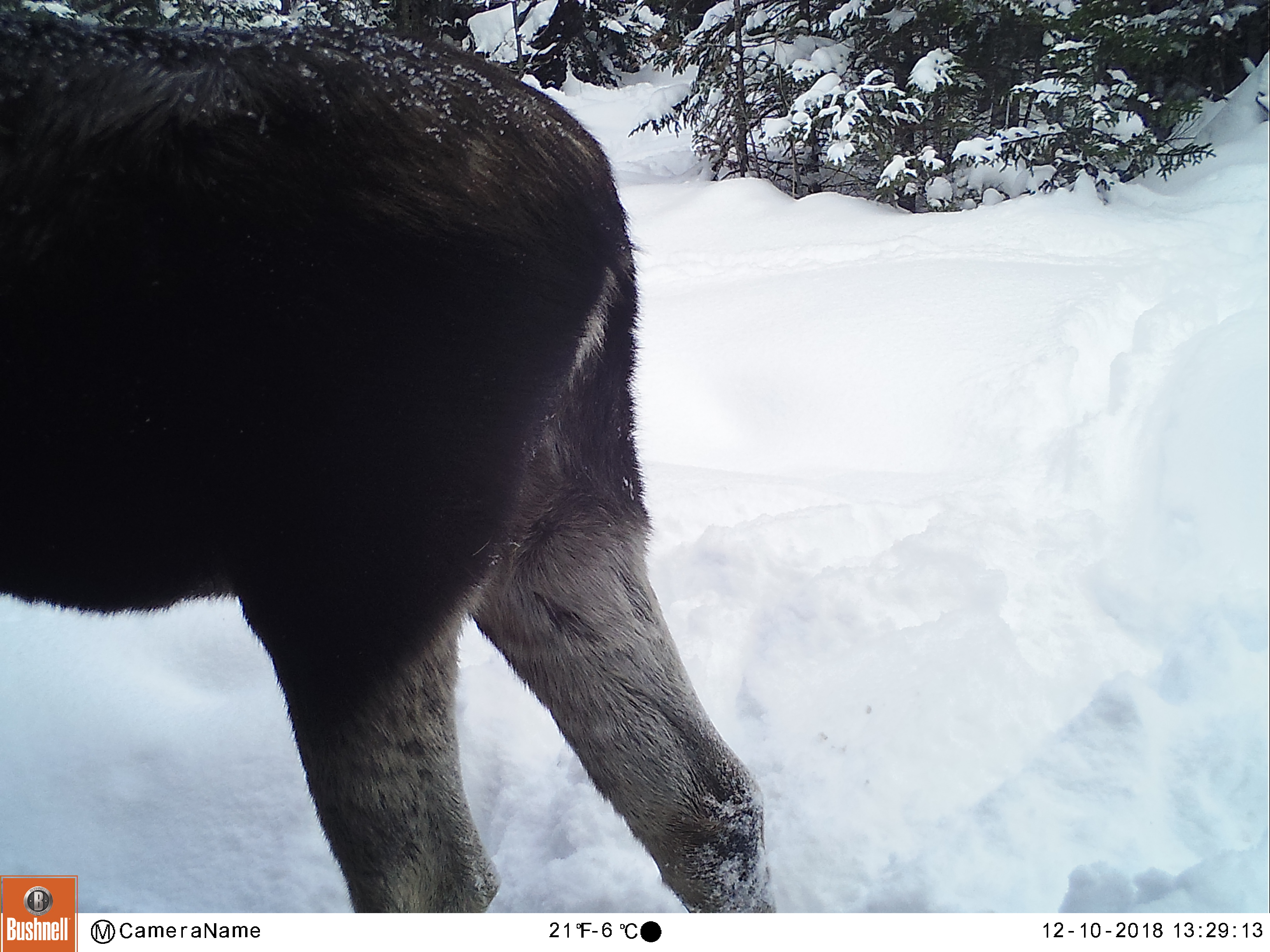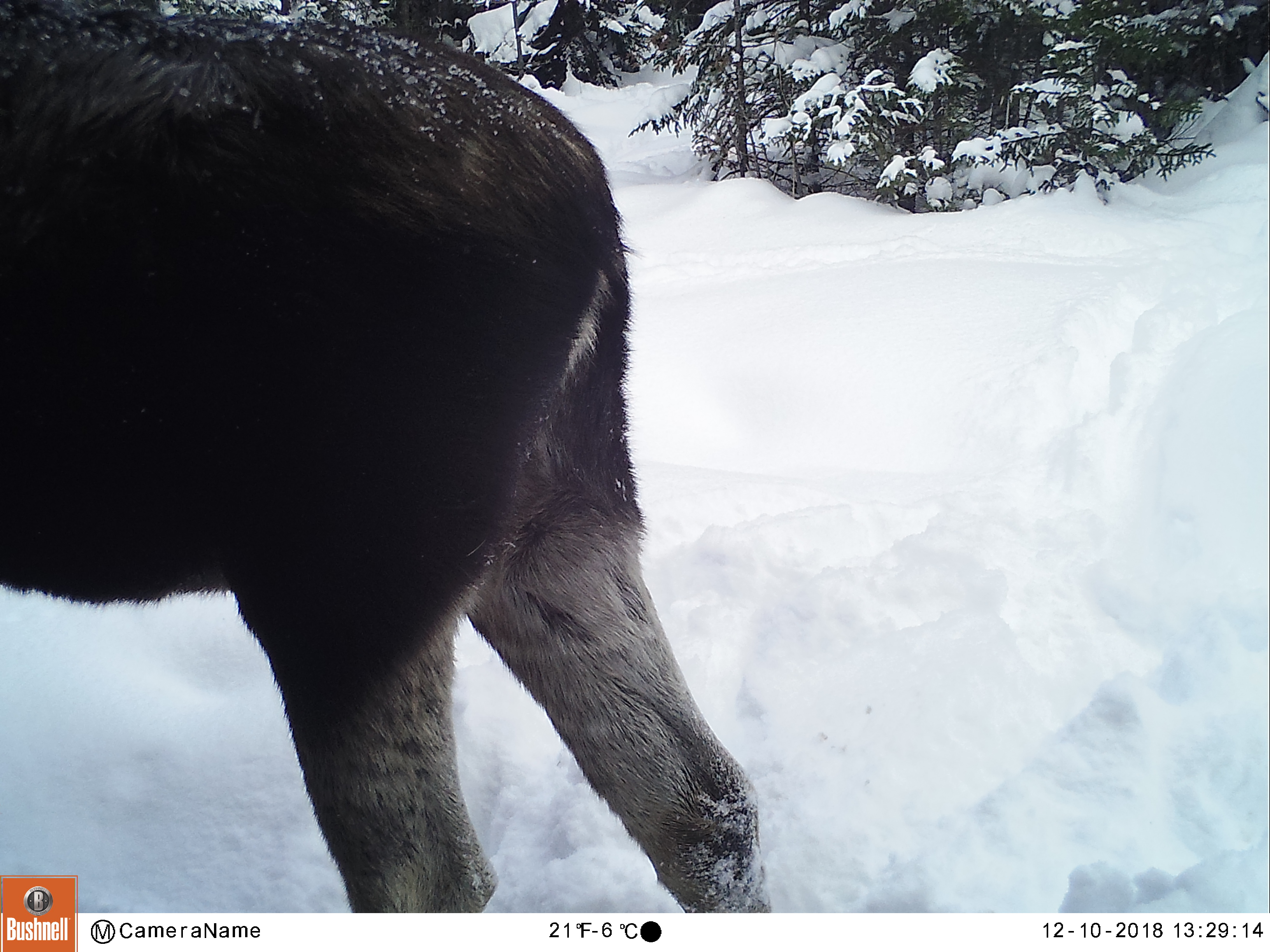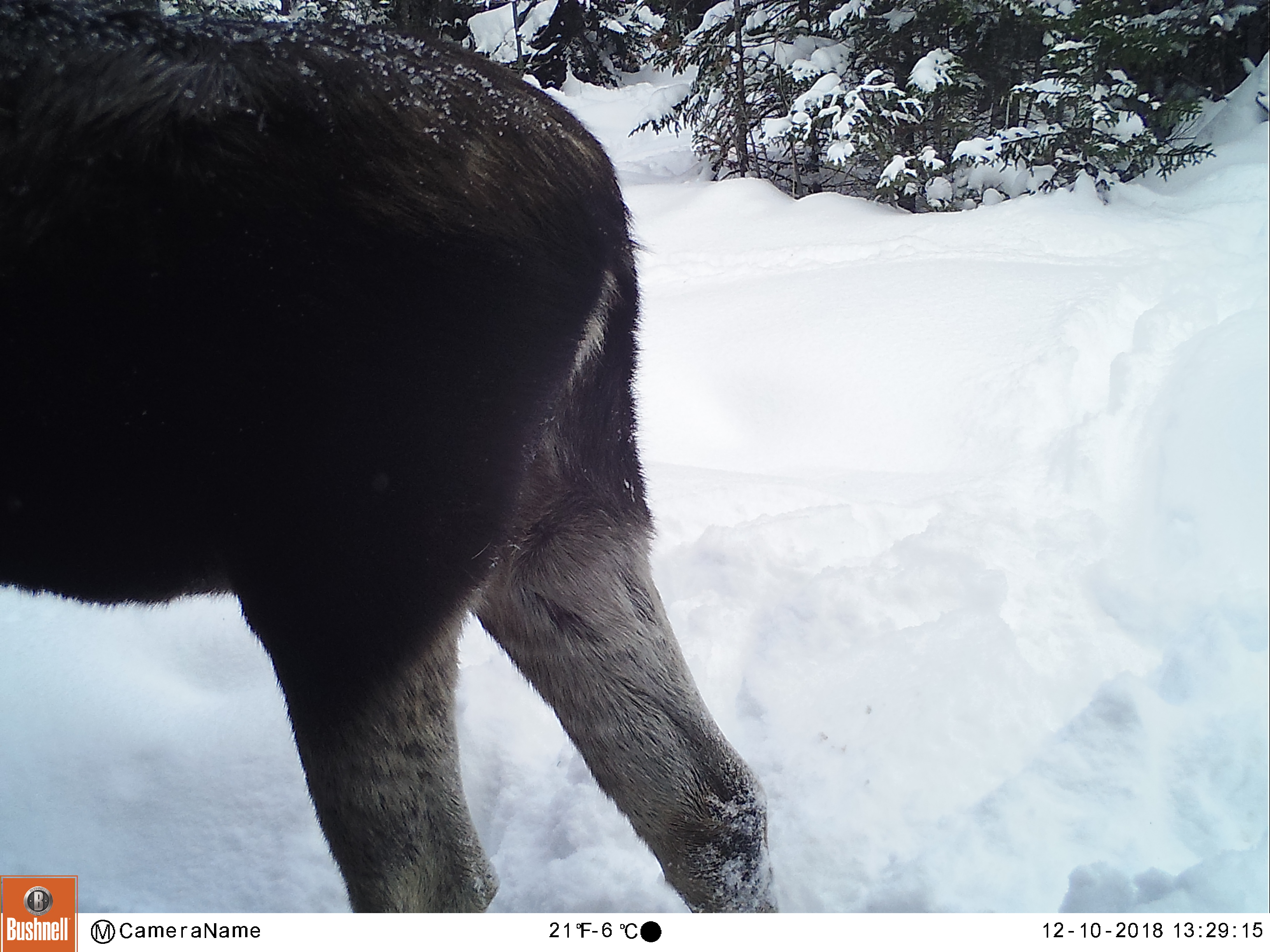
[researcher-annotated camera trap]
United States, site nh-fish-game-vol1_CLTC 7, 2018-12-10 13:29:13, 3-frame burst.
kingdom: Animalia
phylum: Chordata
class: Mammalia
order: Artiodactyla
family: Cervidae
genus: Alces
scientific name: Alces alces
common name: moose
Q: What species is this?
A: Moose (Alces alces).